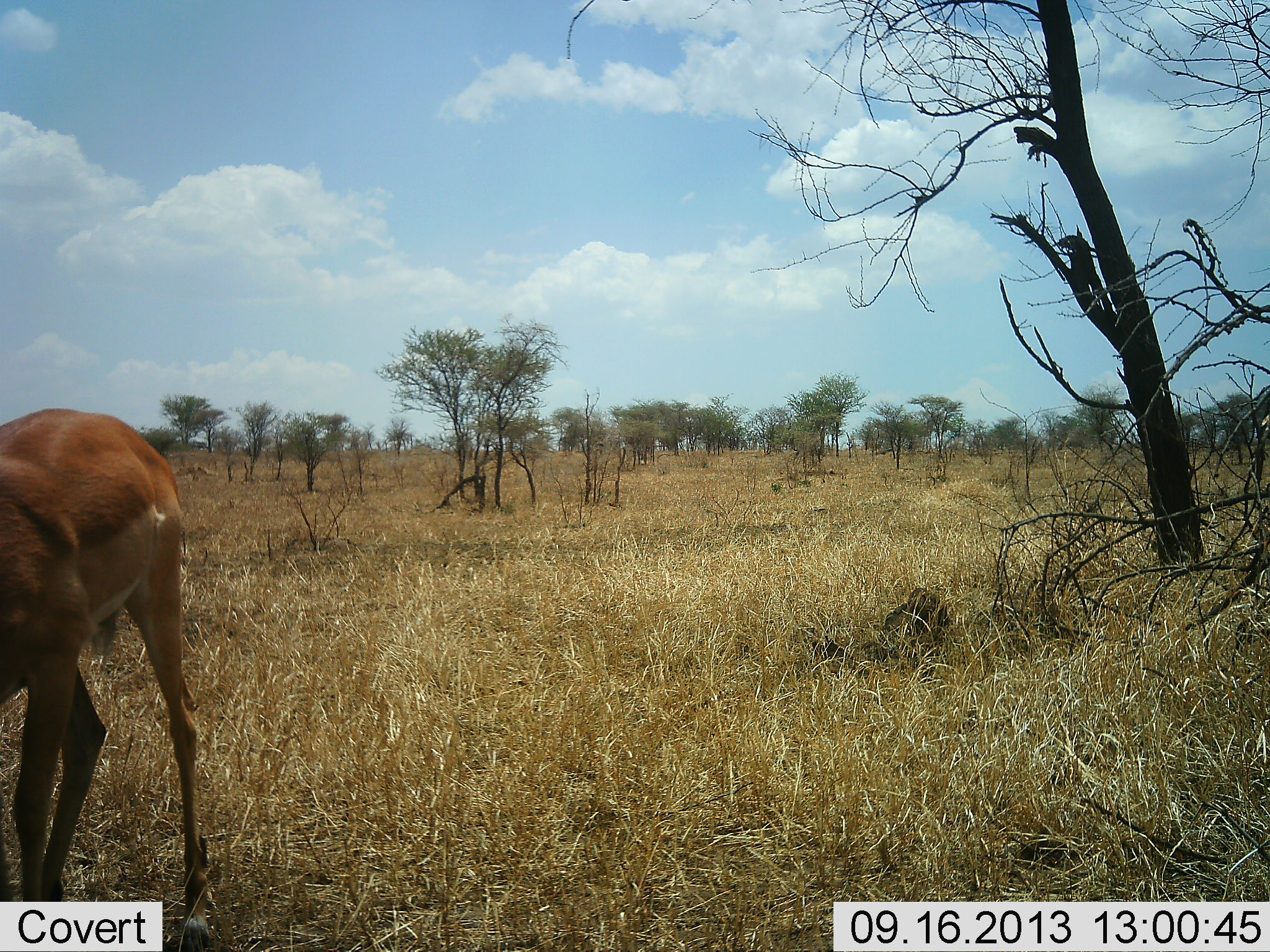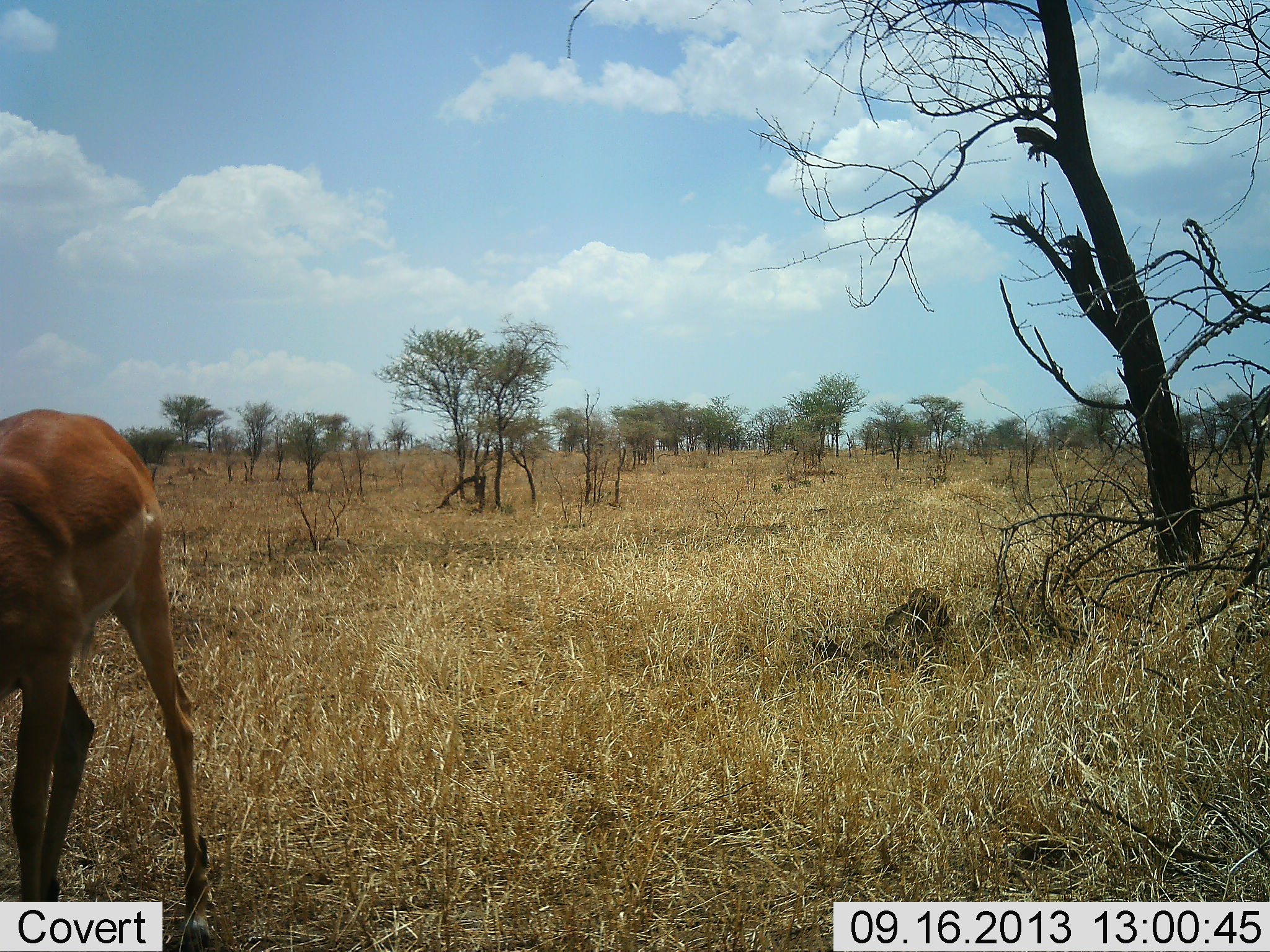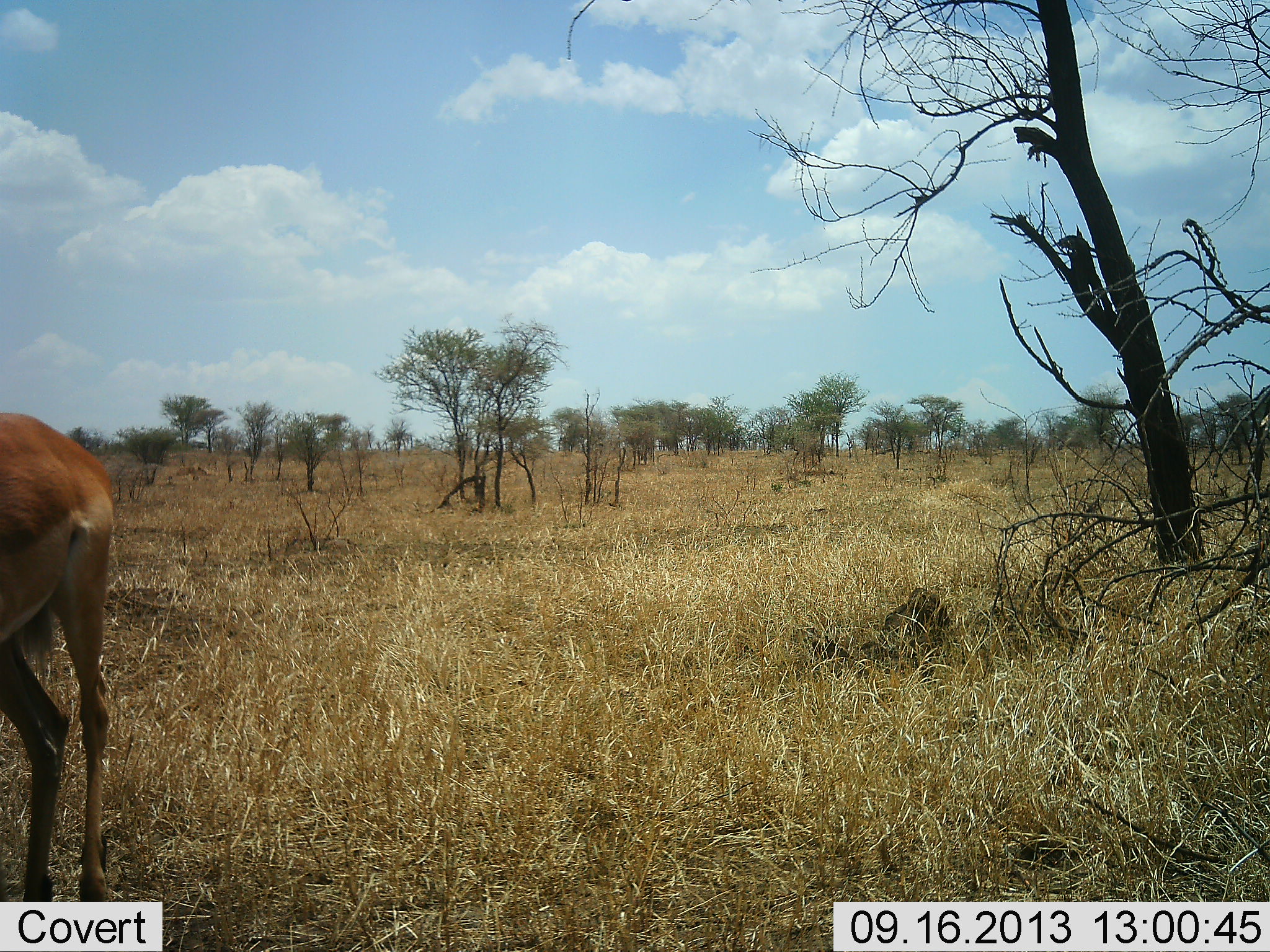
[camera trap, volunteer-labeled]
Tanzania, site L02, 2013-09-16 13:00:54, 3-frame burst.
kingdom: Animalia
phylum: Chordata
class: Mammalia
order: Artiodactyla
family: Bovidae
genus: Aepyceros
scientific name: Aepyceros melampus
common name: impala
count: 1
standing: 19%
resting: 0%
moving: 19%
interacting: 0%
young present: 0%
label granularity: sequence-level